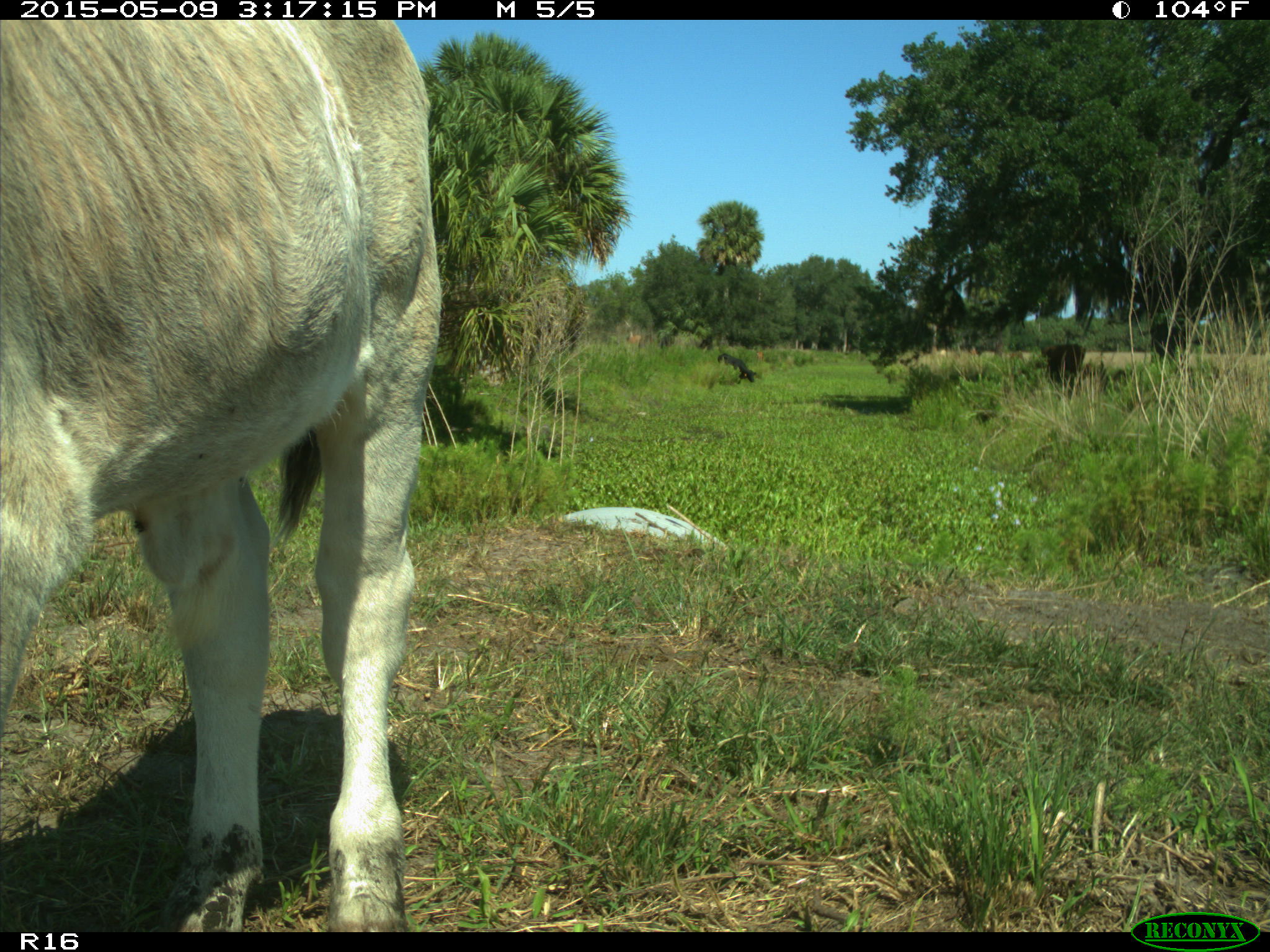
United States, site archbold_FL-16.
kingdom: Animalia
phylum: Chordata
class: Mammalia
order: Artiodactyla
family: Bovidae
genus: Bos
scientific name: Bos taurus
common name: domestic cow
Bos taurus (domestic cow).